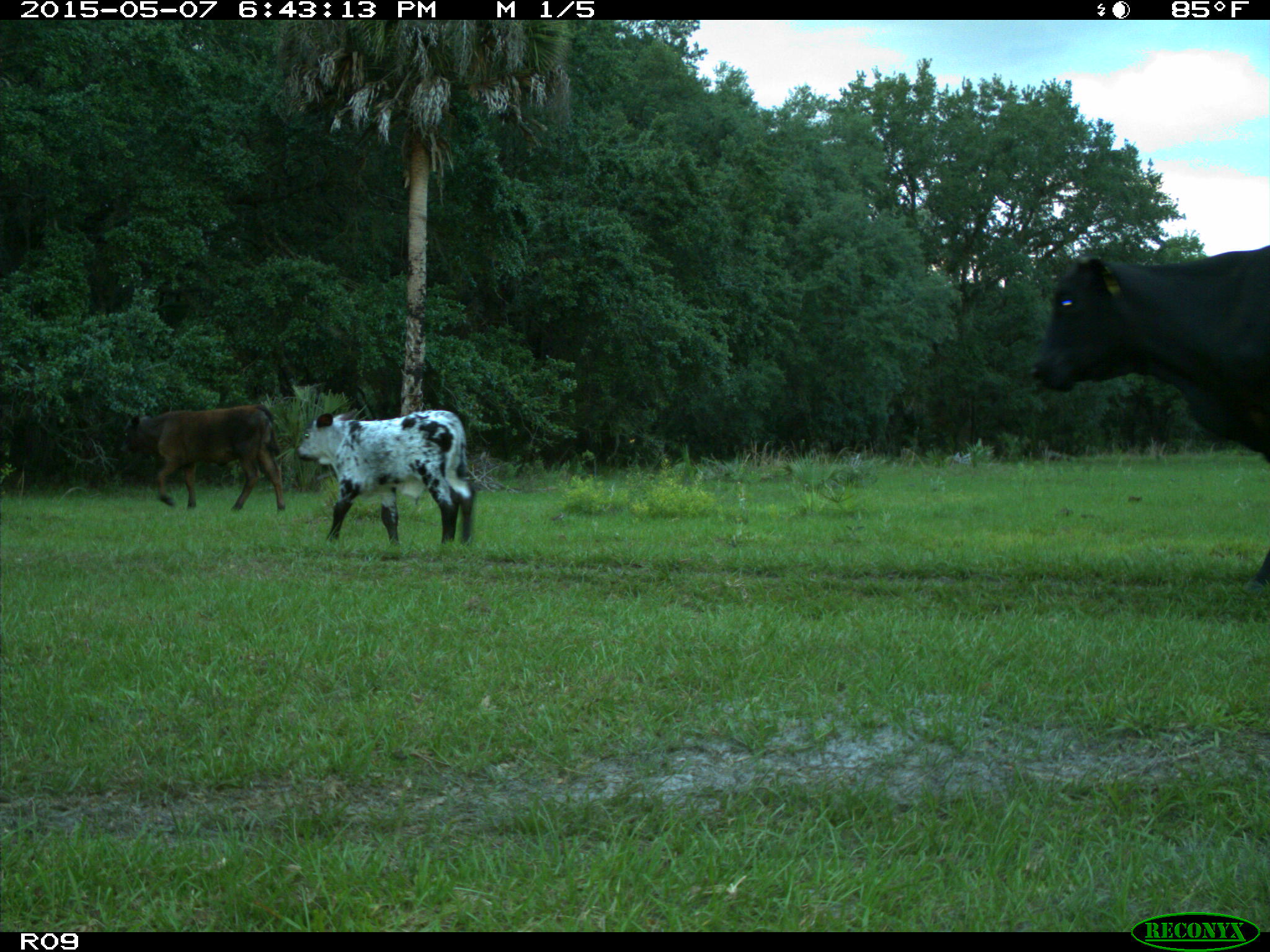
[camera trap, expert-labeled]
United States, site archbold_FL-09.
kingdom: Animalia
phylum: Chordata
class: Mammalia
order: Artiodactyla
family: Bovidae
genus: Bos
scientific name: Bos taurus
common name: domestic cow